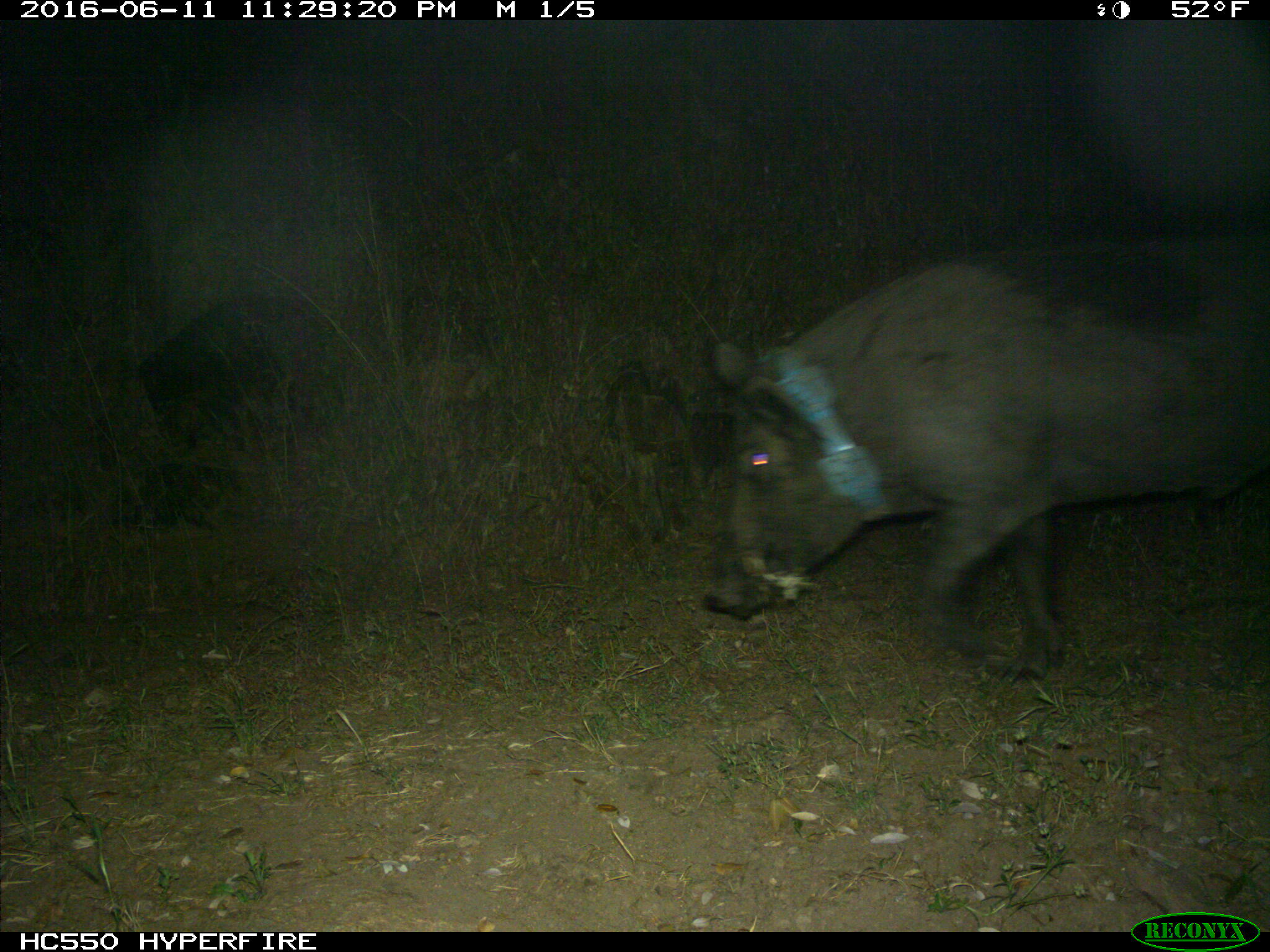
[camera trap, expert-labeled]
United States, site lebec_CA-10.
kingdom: Animalia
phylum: Chordata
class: Mammalia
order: Artiodactyla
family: Suidae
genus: Sus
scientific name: Sus scrofa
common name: wild boar